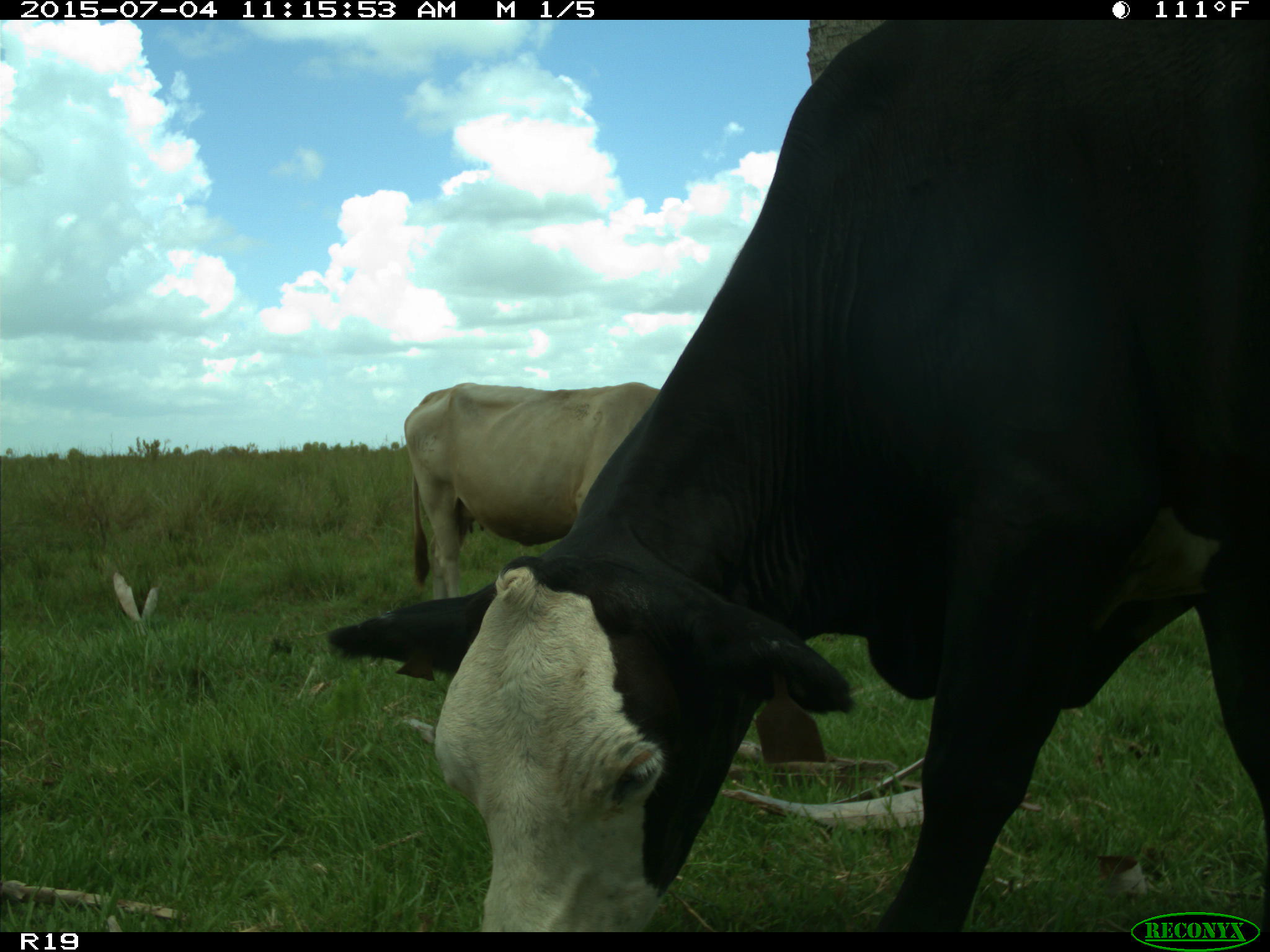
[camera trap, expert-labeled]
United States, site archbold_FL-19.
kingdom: Animalia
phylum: Chordata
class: Mammalia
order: Artiodactyla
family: Bovidae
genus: Bos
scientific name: Bos taurus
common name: domestic cow